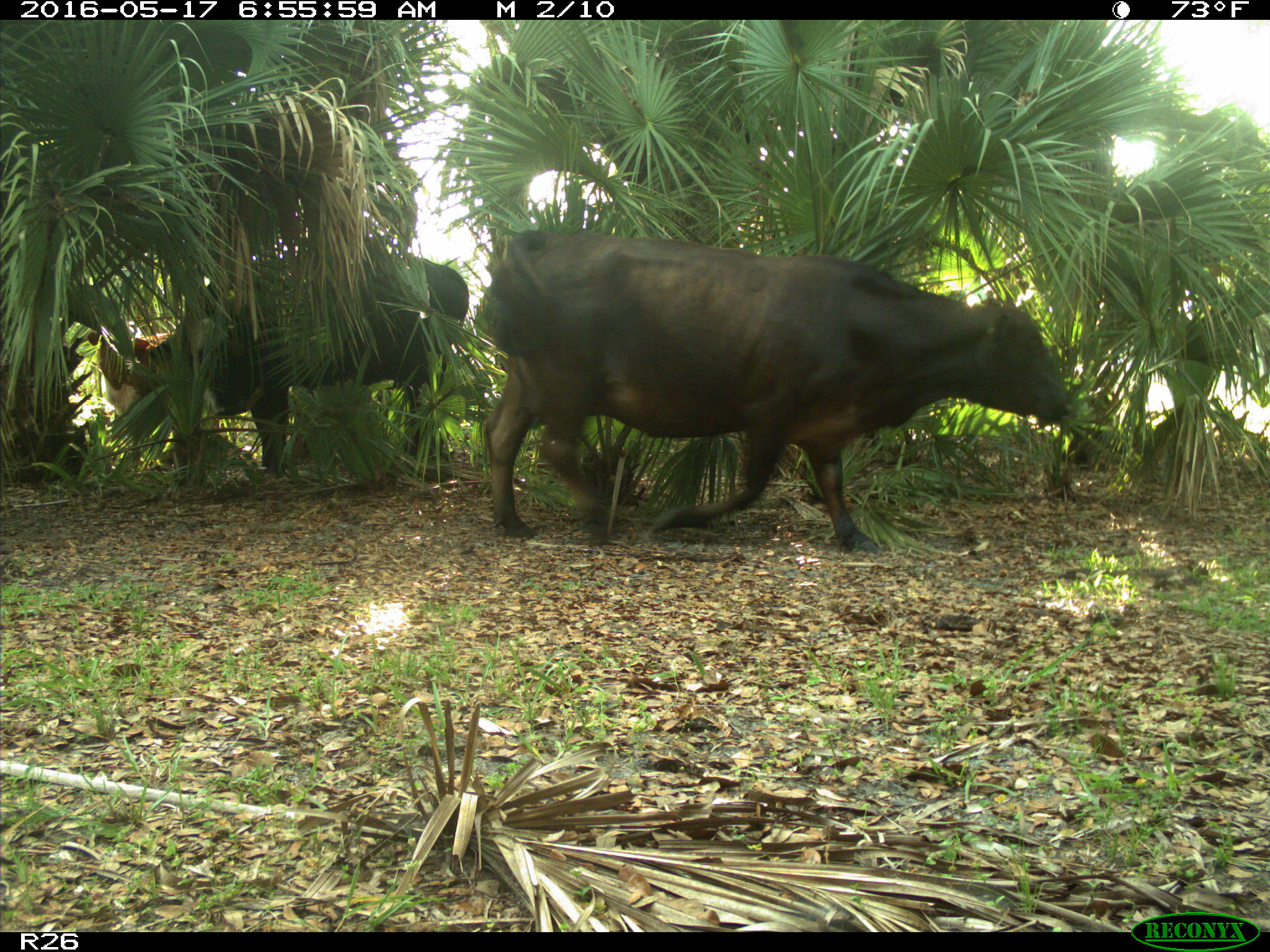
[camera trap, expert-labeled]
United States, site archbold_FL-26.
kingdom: Animalia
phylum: Chordata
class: Mammalia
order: Artiodactyla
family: Bovidae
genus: Bos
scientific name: Bos taurus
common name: domestic cow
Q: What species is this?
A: Bos taurus (domestic cow).